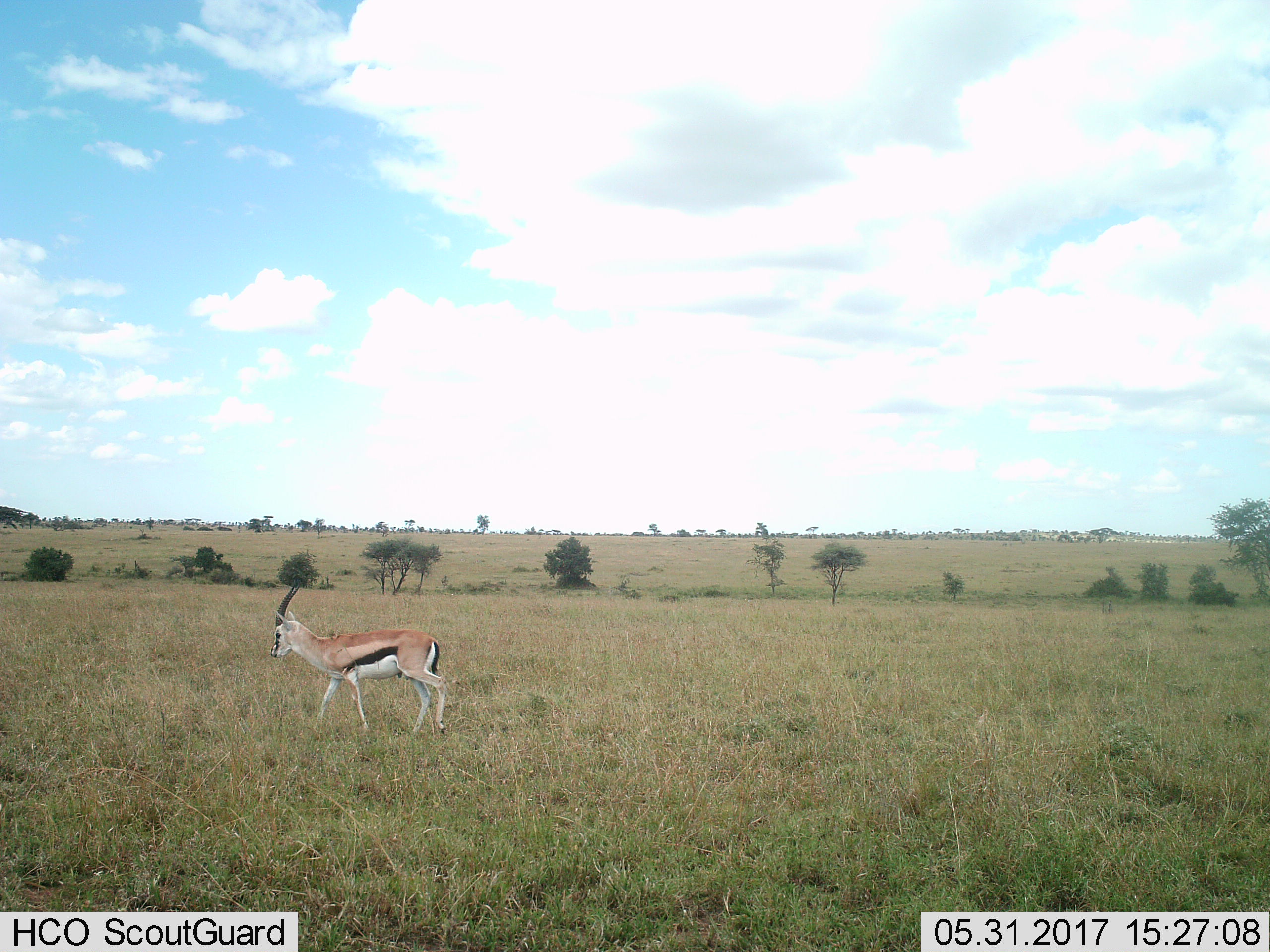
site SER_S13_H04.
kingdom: Animalia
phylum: Chordata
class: Mammalia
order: Artiodactyla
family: Bovidae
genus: Eudorcas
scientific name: Eudorcas thomsonii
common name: thomson's gazelle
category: gazellethomsons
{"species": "gazellethomsons (thomson's gazelle) (Eudorcas thomsonii)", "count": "1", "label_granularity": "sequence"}